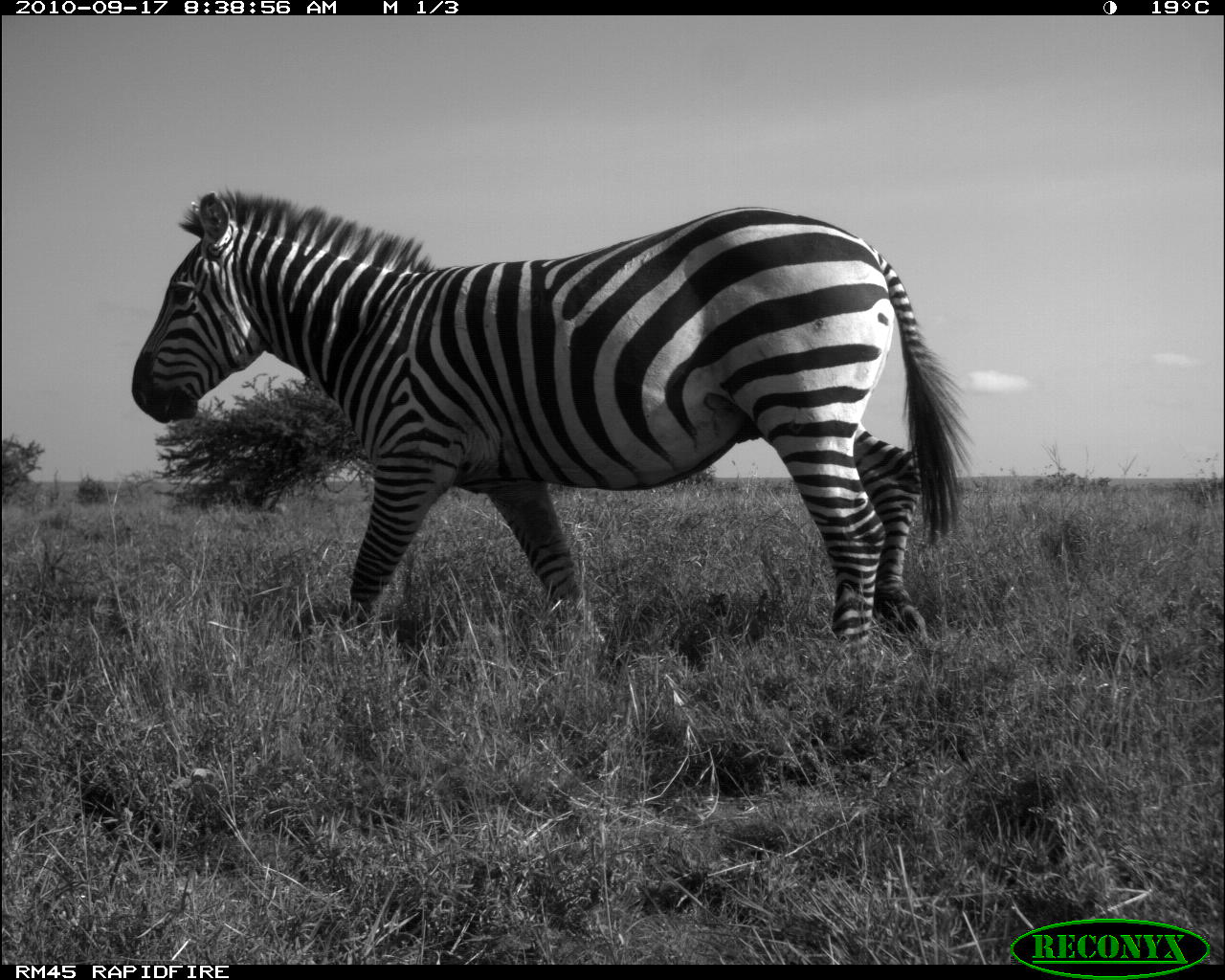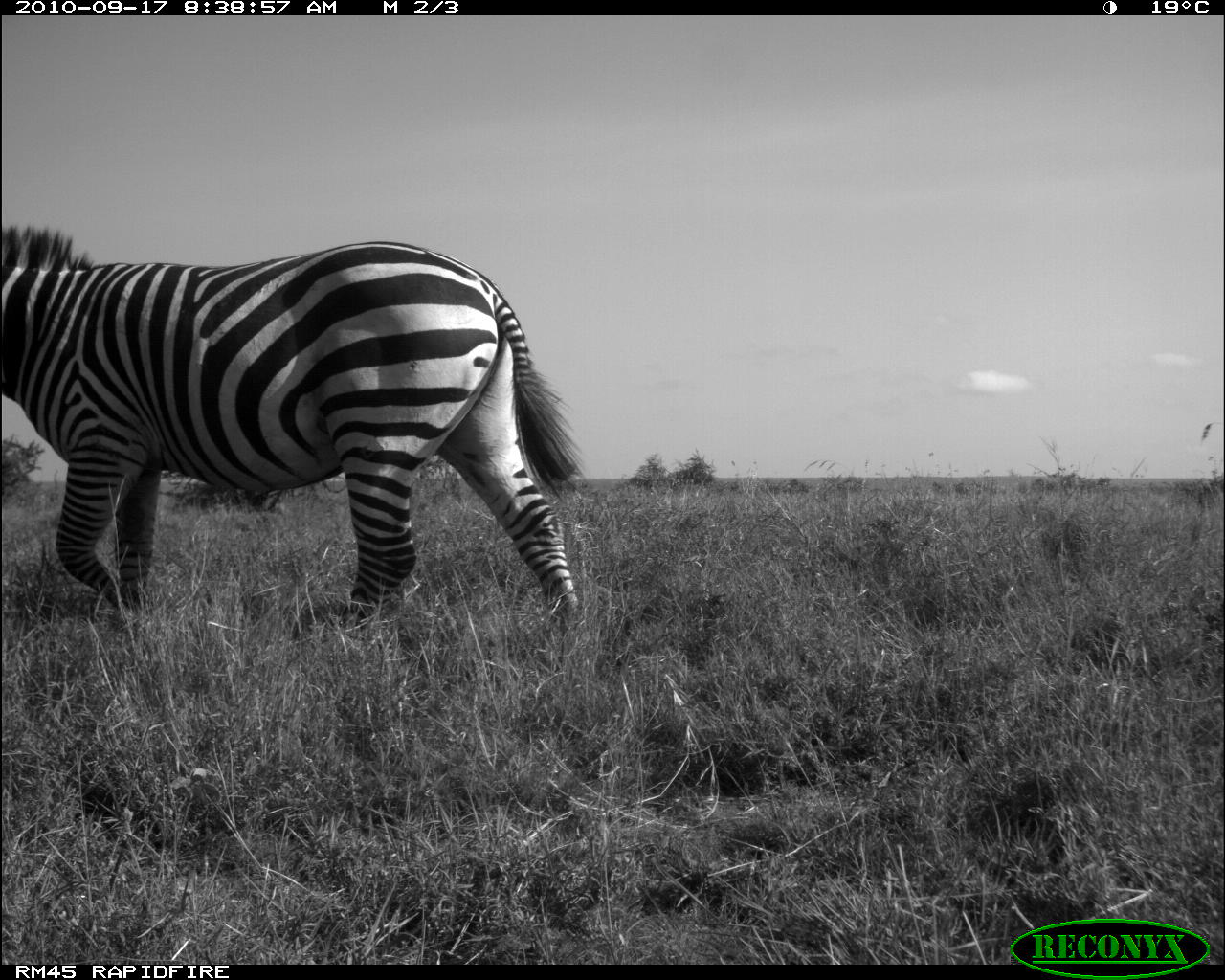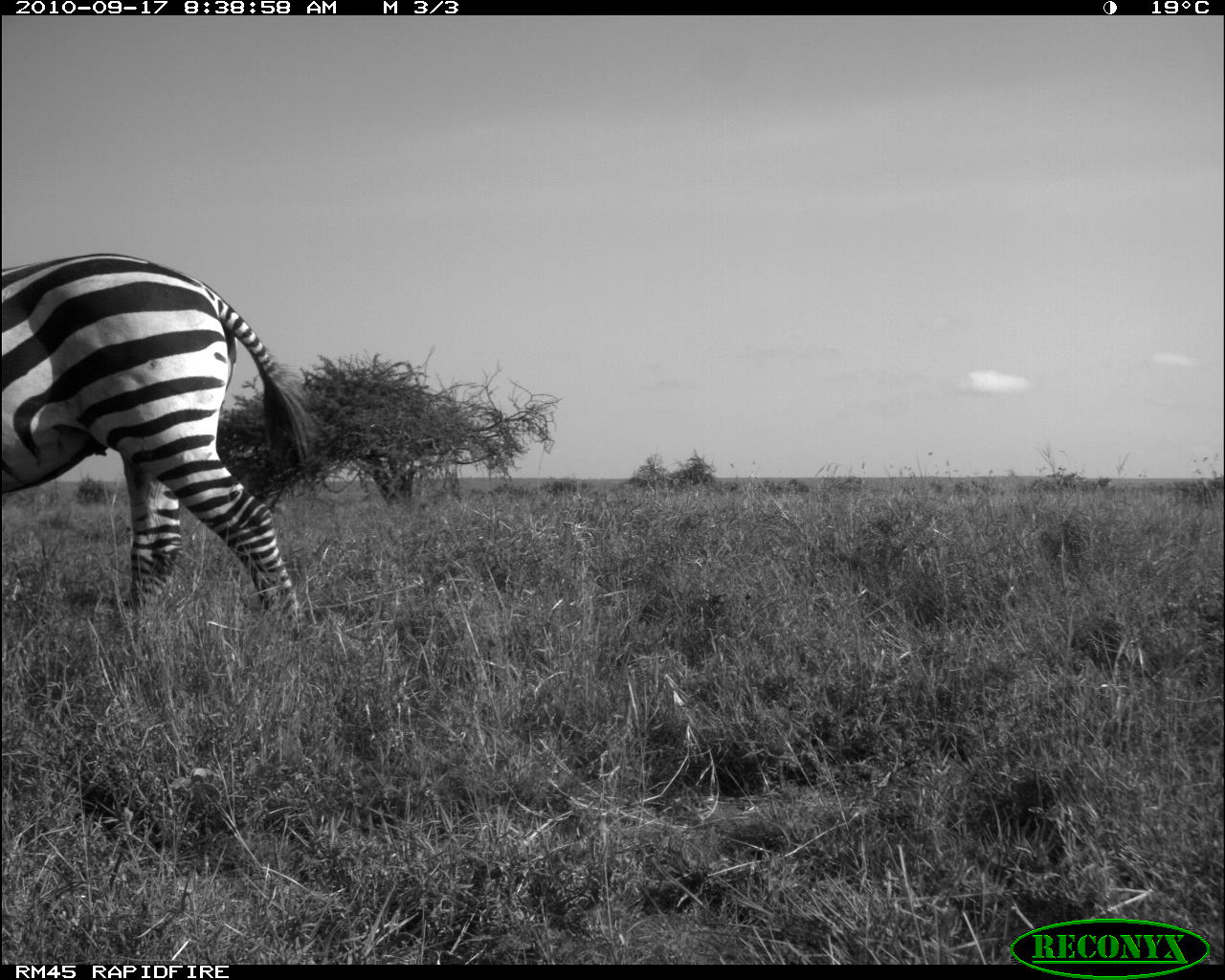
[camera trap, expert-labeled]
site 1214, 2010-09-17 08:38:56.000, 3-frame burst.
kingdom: Animalia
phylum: Chordata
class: Mammalia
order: Perissodactyla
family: Equidae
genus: Equus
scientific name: Equus quagga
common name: plains zebra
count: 1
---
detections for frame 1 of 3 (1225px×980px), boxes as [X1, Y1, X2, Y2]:
equus quagga: [129, 182, 975, 657]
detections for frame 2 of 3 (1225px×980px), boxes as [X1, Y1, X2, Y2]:
equus quagga: [0, 222, 591, 632]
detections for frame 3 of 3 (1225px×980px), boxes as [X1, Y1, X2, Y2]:
equus quagga: [3, 253, 322, 643]